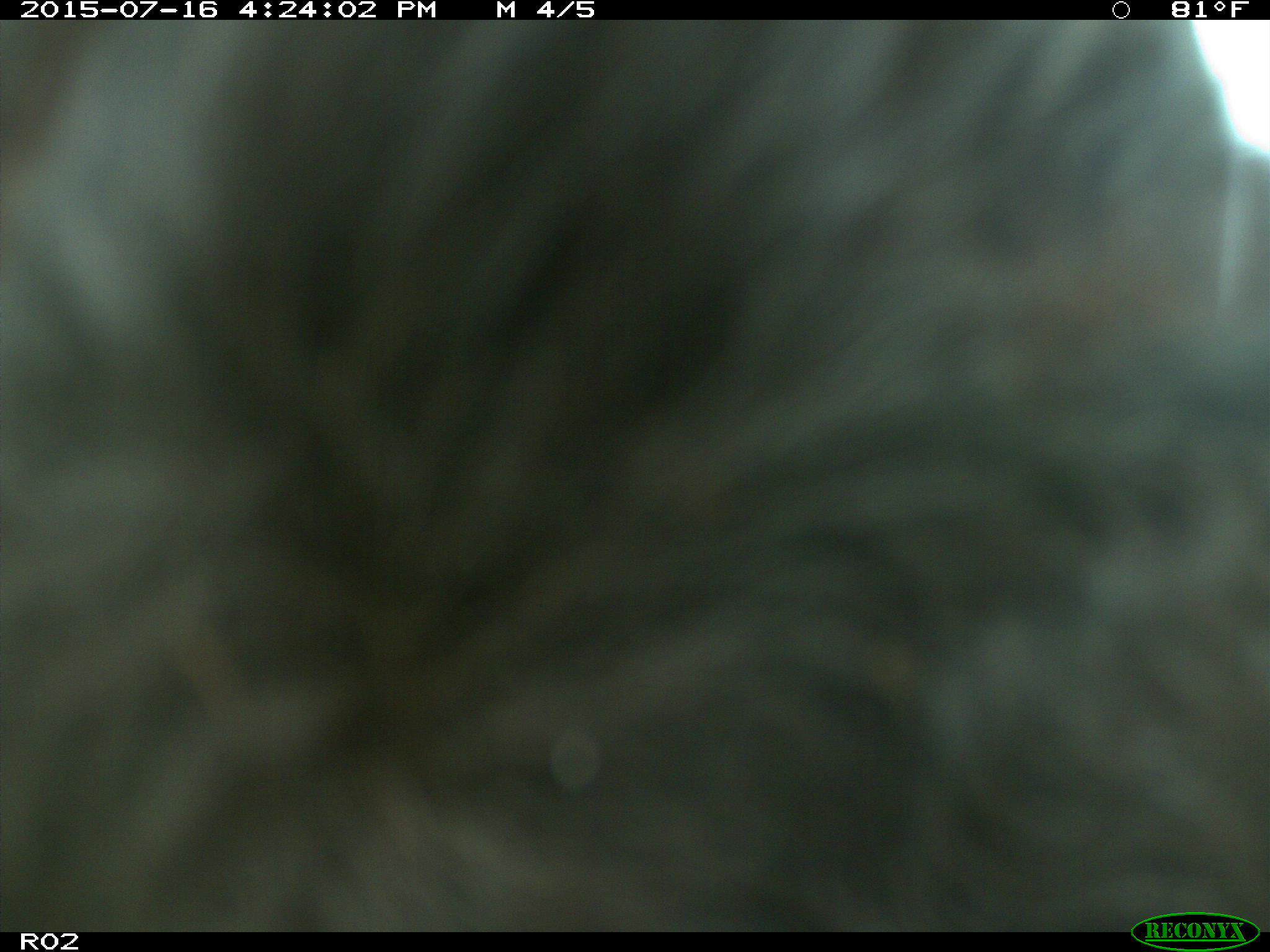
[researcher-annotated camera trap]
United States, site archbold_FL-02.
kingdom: Animalia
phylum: Chordata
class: Mammalia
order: Artiodactyla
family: Bovidae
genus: Bos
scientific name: Bos taurus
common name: domestic cow